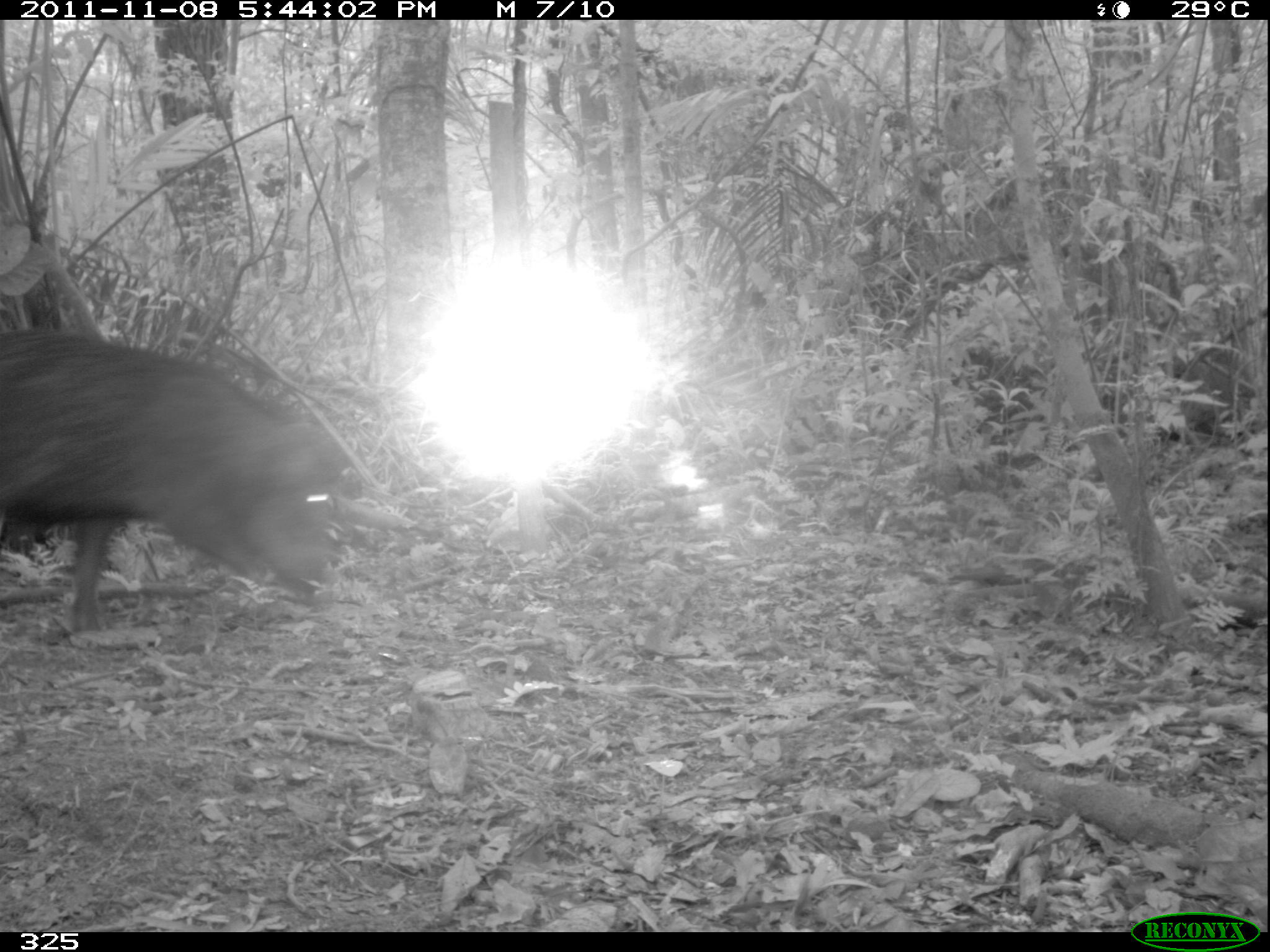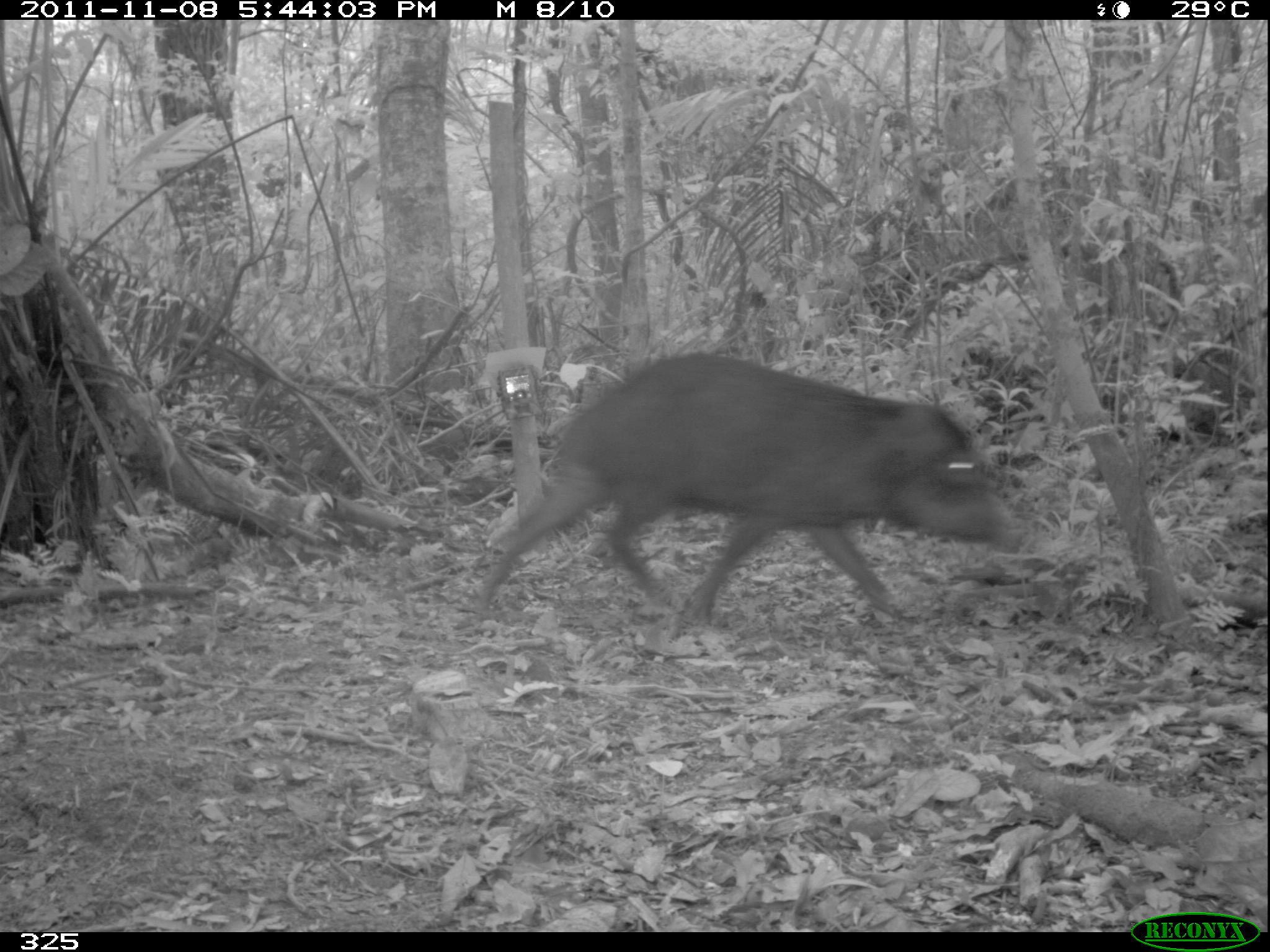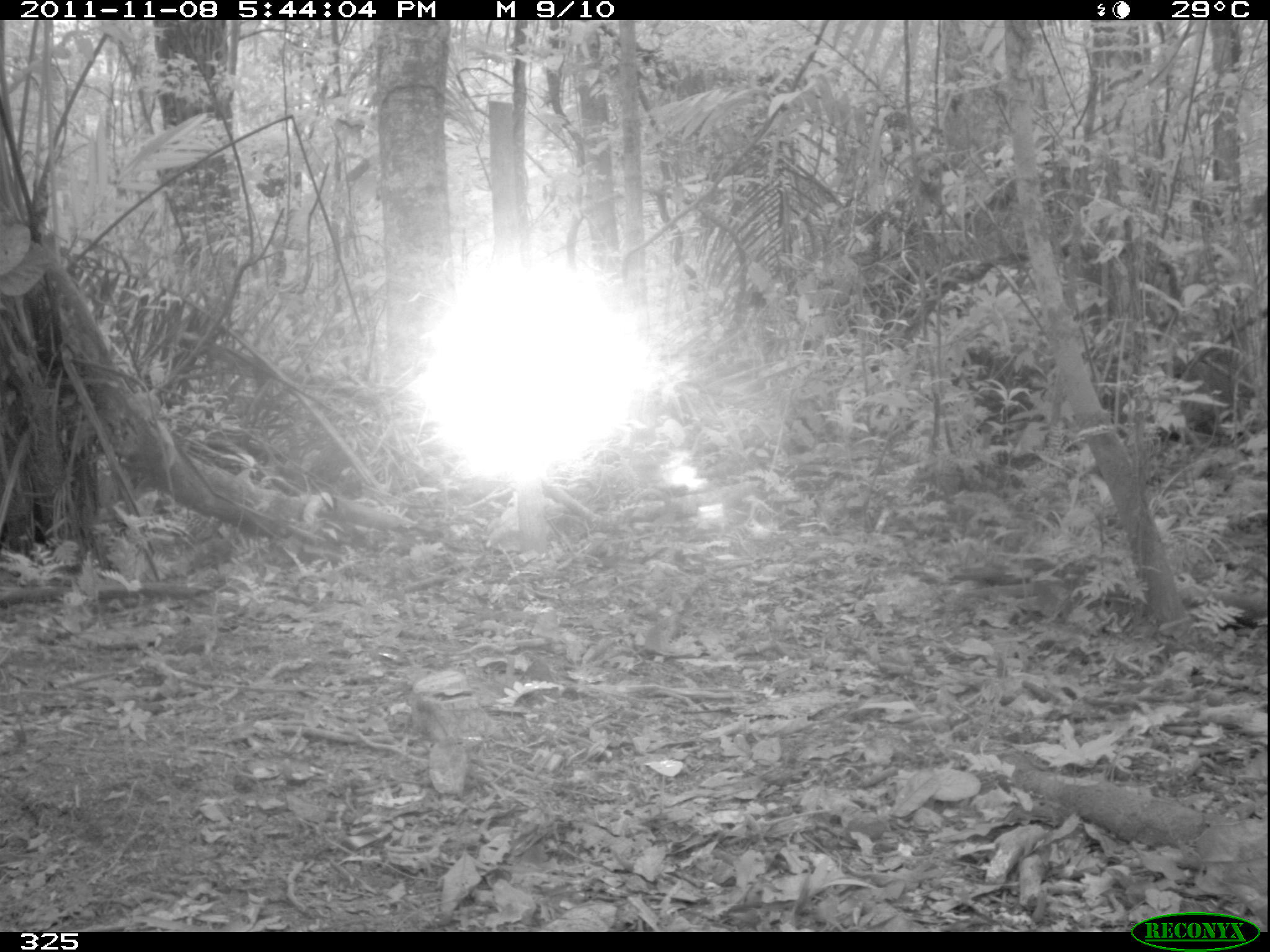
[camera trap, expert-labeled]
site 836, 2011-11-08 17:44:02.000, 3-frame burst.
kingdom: Animalia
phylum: Chordata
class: Mammalia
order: Artiodactyla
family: Tayassuidae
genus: Tayassu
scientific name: Tayassu pecari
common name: white-lipped peccary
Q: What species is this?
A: Tayassu pecari (white-lipped peccary).